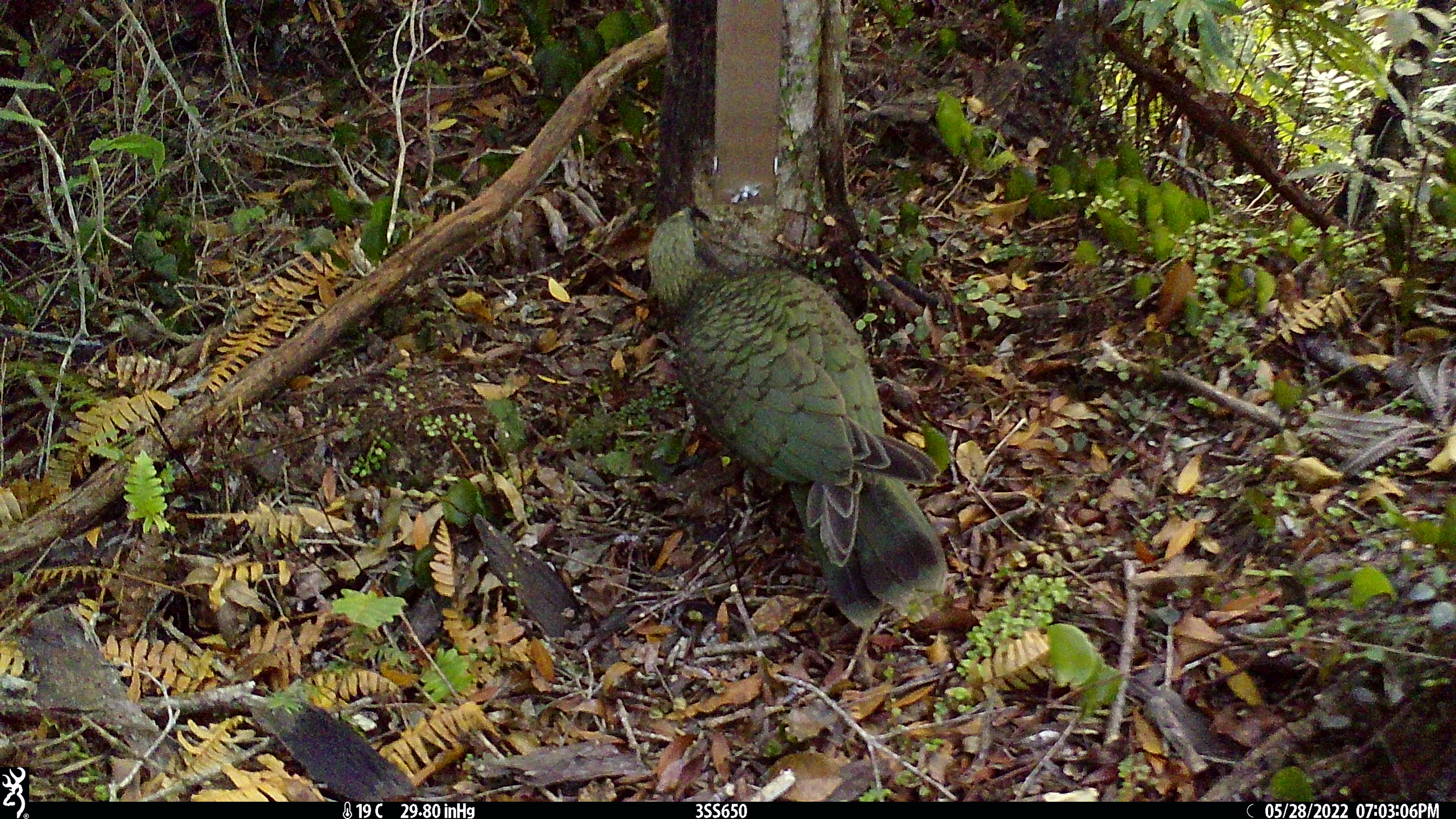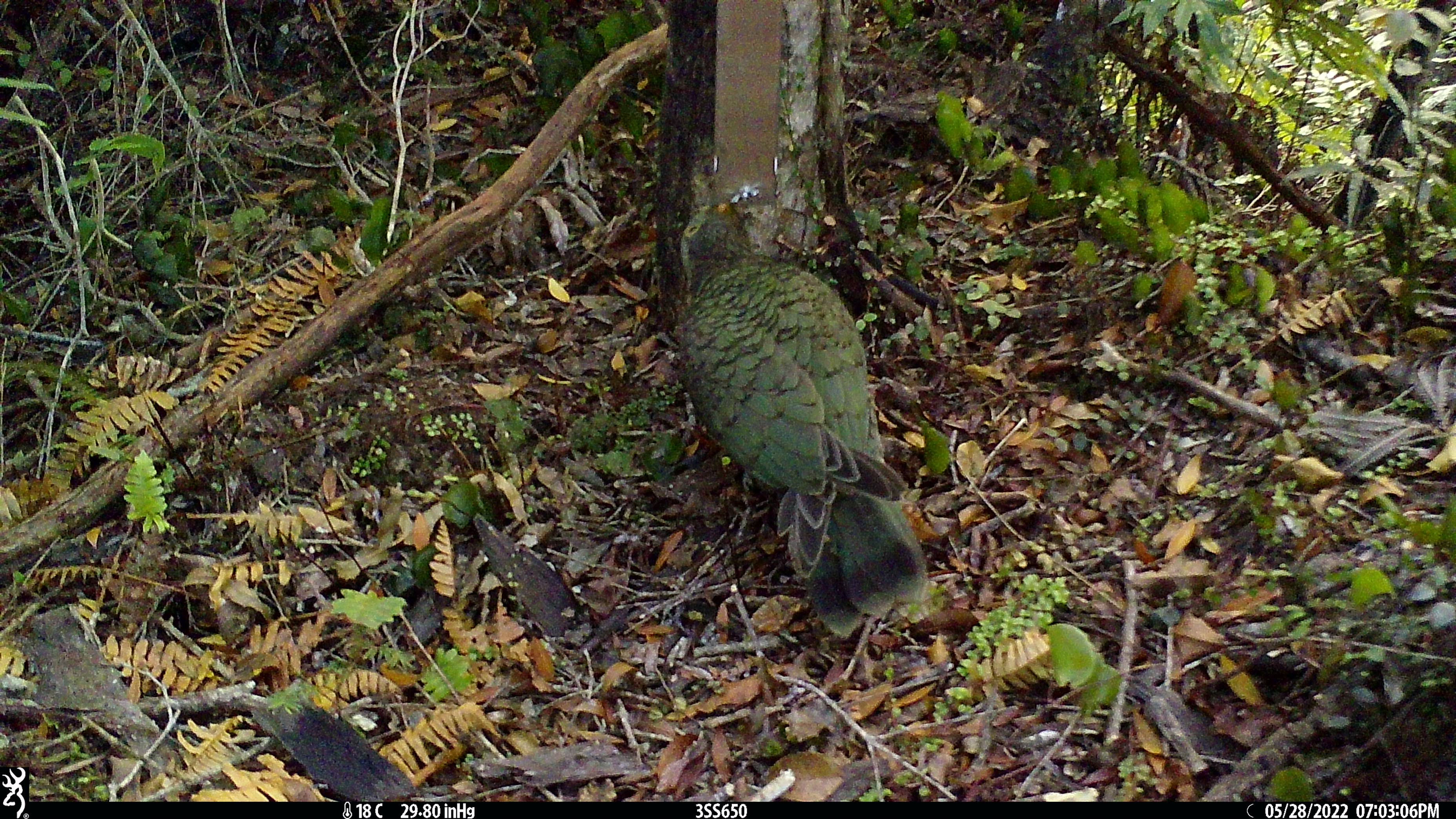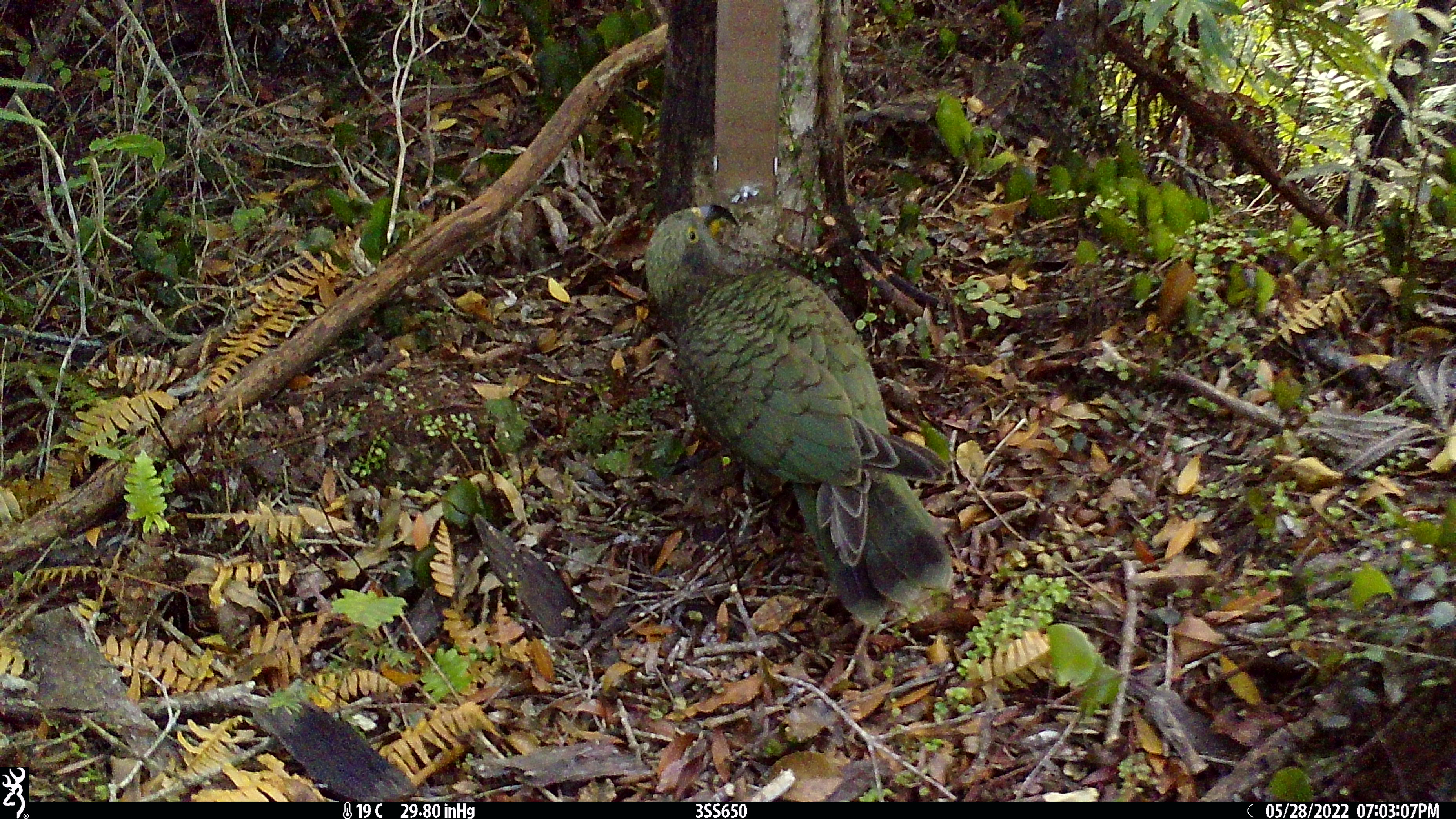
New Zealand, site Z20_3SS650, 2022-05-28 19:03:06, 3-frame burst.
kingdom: Animalia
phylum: Chordata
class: Aves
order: Psittaciformes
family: Strigopidae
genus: Nestor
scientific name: Nestor notabilis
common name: kea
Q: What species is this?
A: Kea (Nestor notabilis).